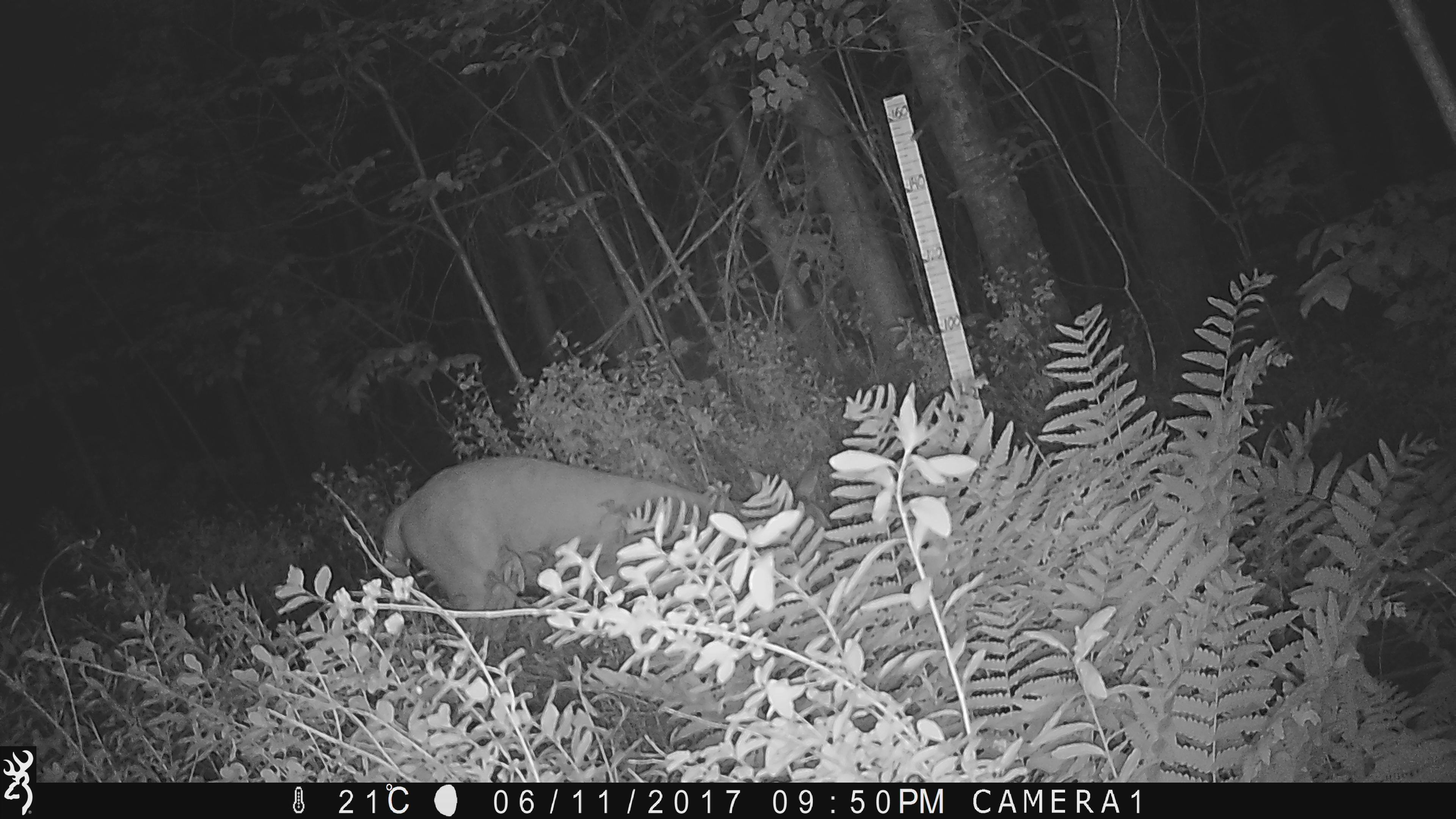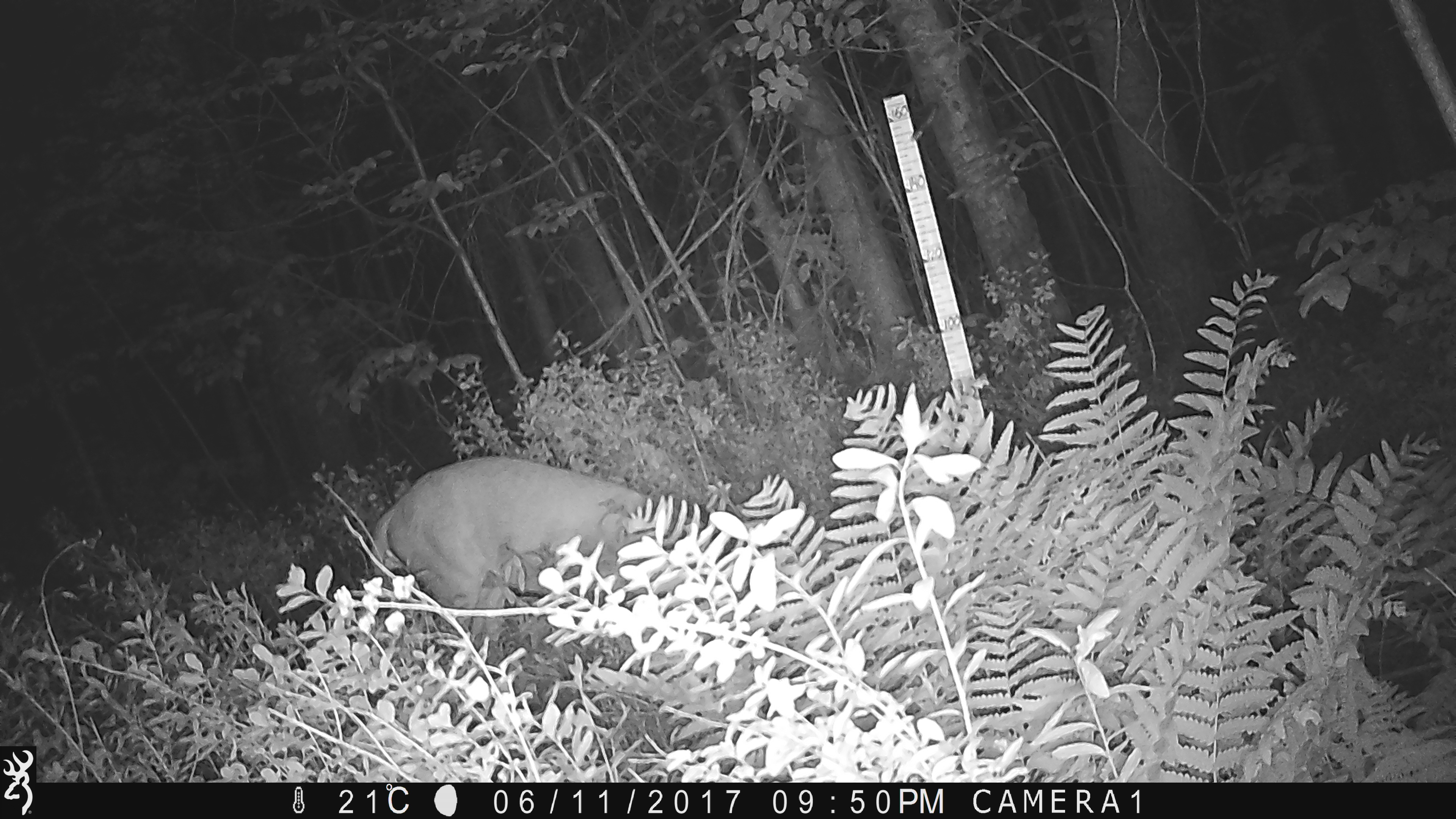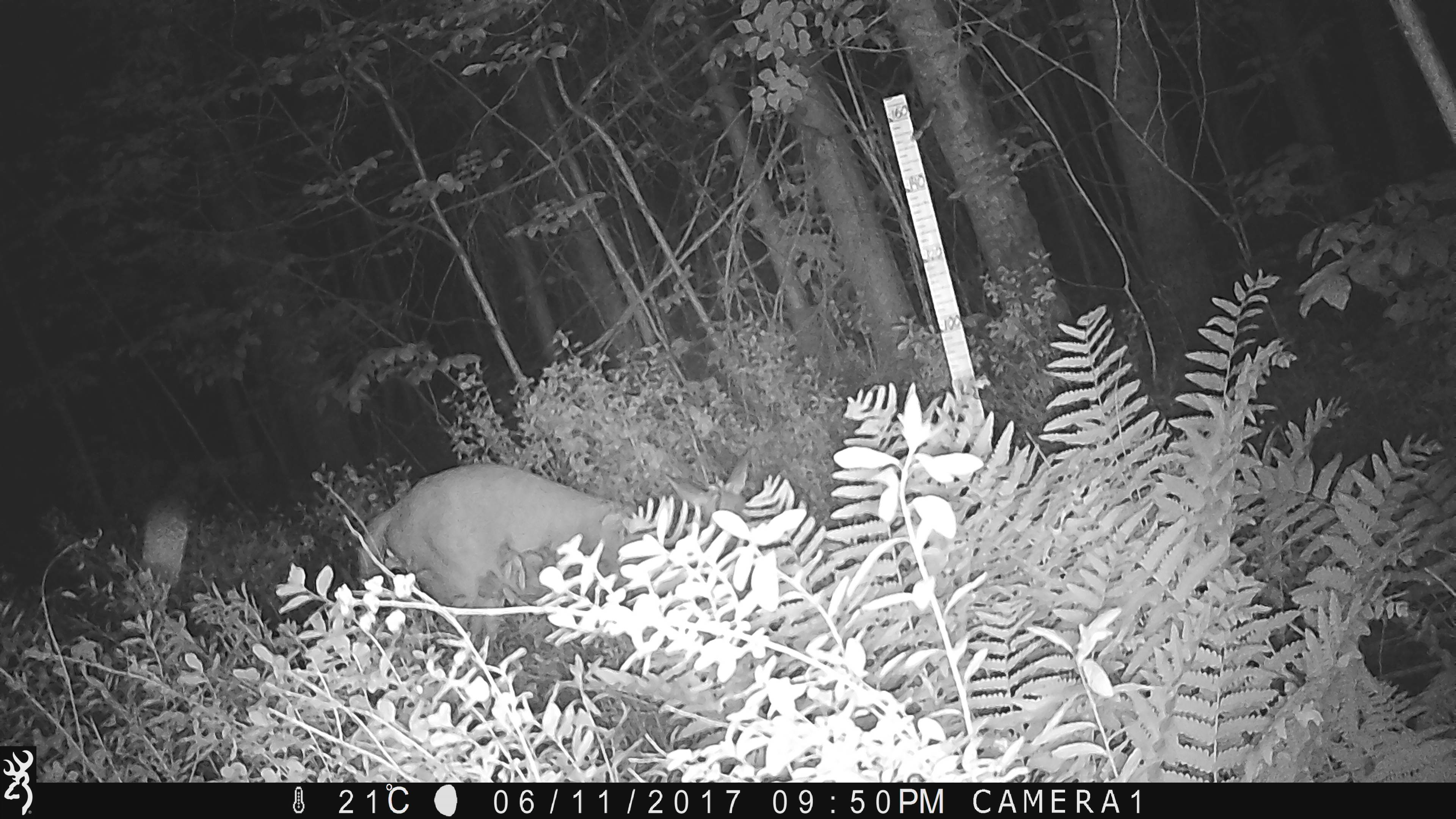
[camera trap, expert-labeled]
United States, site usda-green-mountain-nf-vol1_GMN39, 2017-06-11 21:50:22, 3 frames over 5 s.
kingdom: Animalia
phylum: Chordata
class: Mammalia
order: Artiodactyla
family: Cervidae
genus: Odocoileus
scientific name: Odocoileus virginianus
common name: white-tailed deer